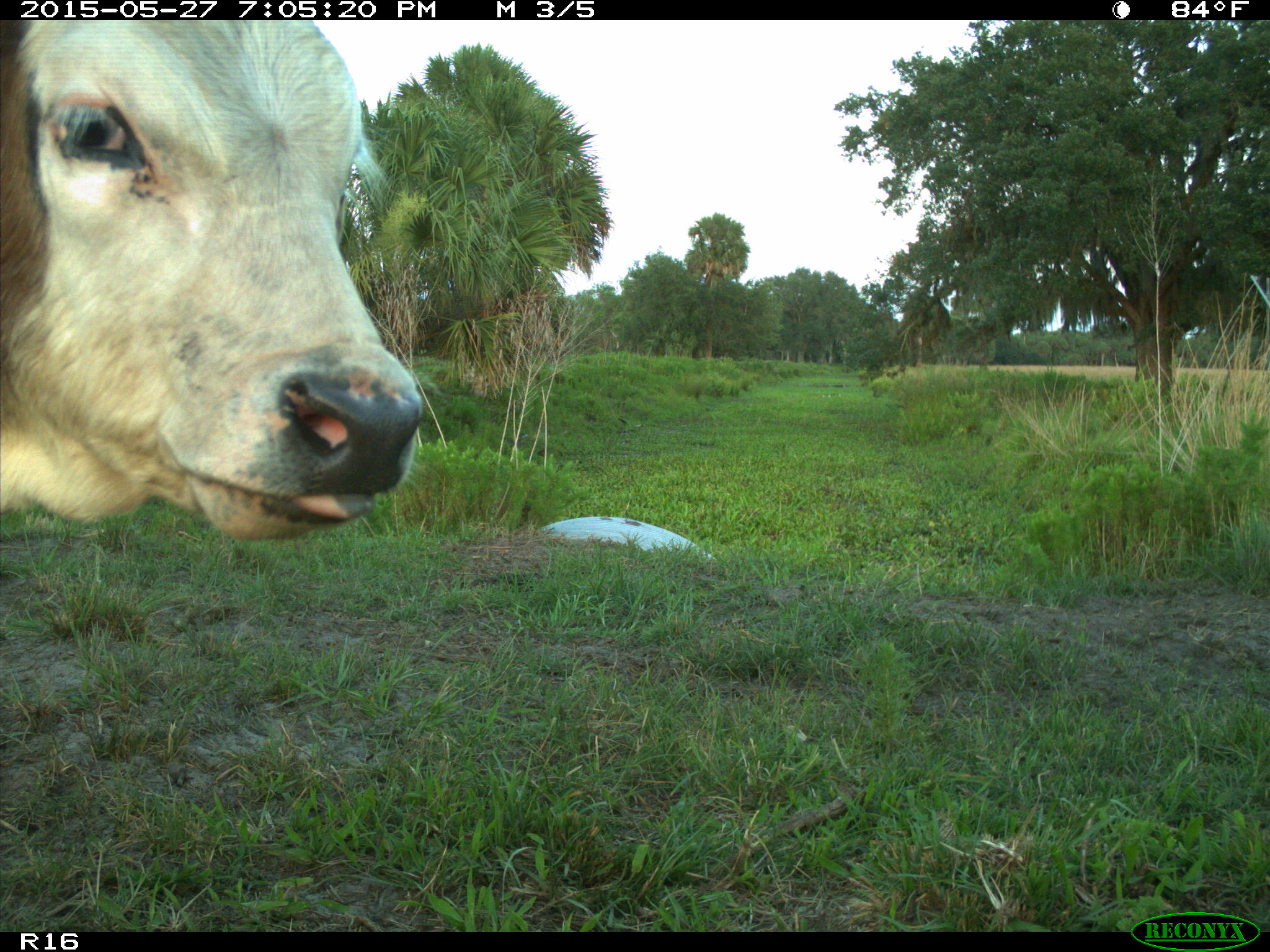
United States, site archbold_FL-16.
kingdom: Animalia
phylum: Chordata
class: Mammalia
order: Artiodactyla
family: Bovidae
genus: Bos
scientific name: Bos taurus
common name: domestic cow